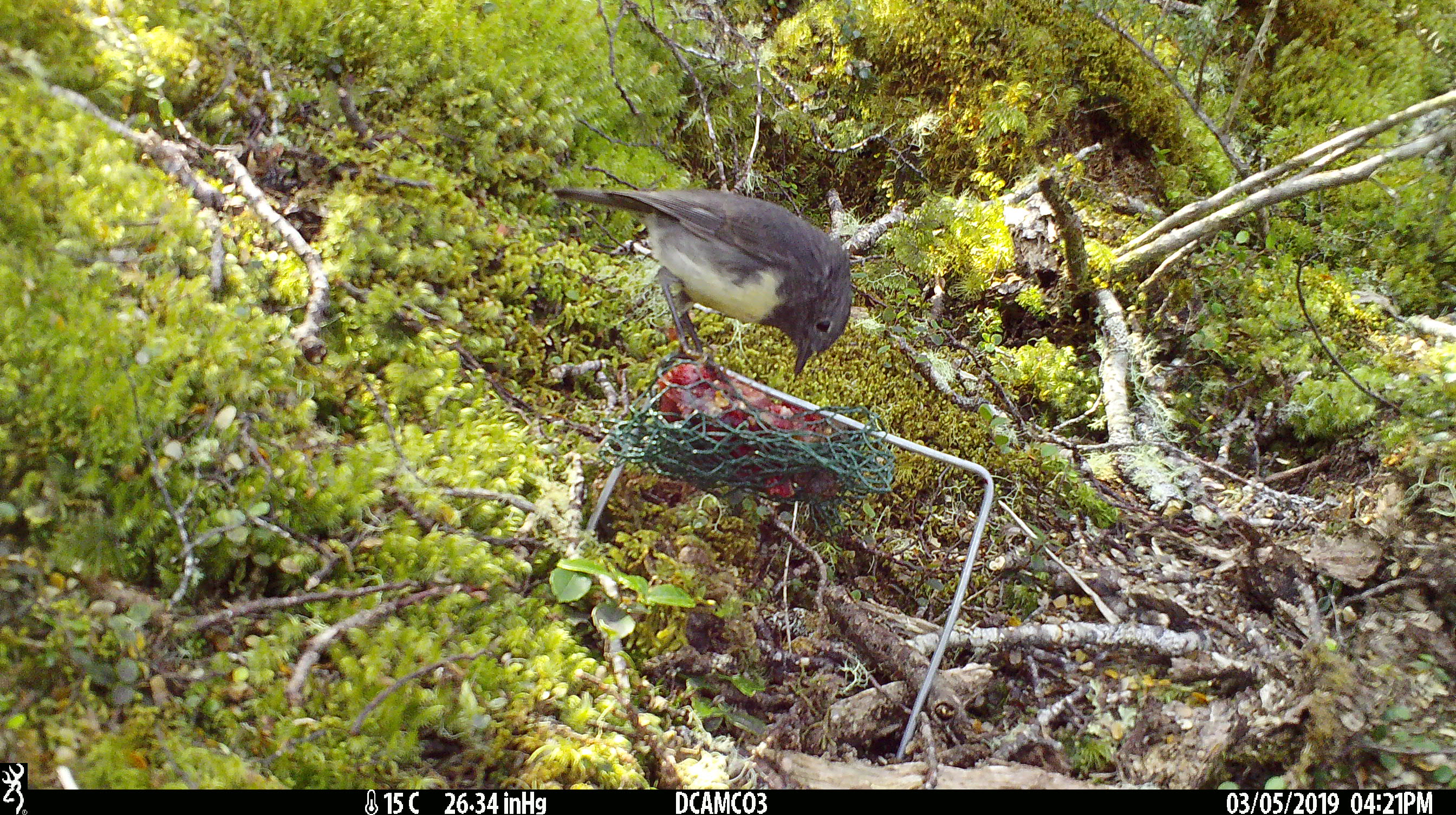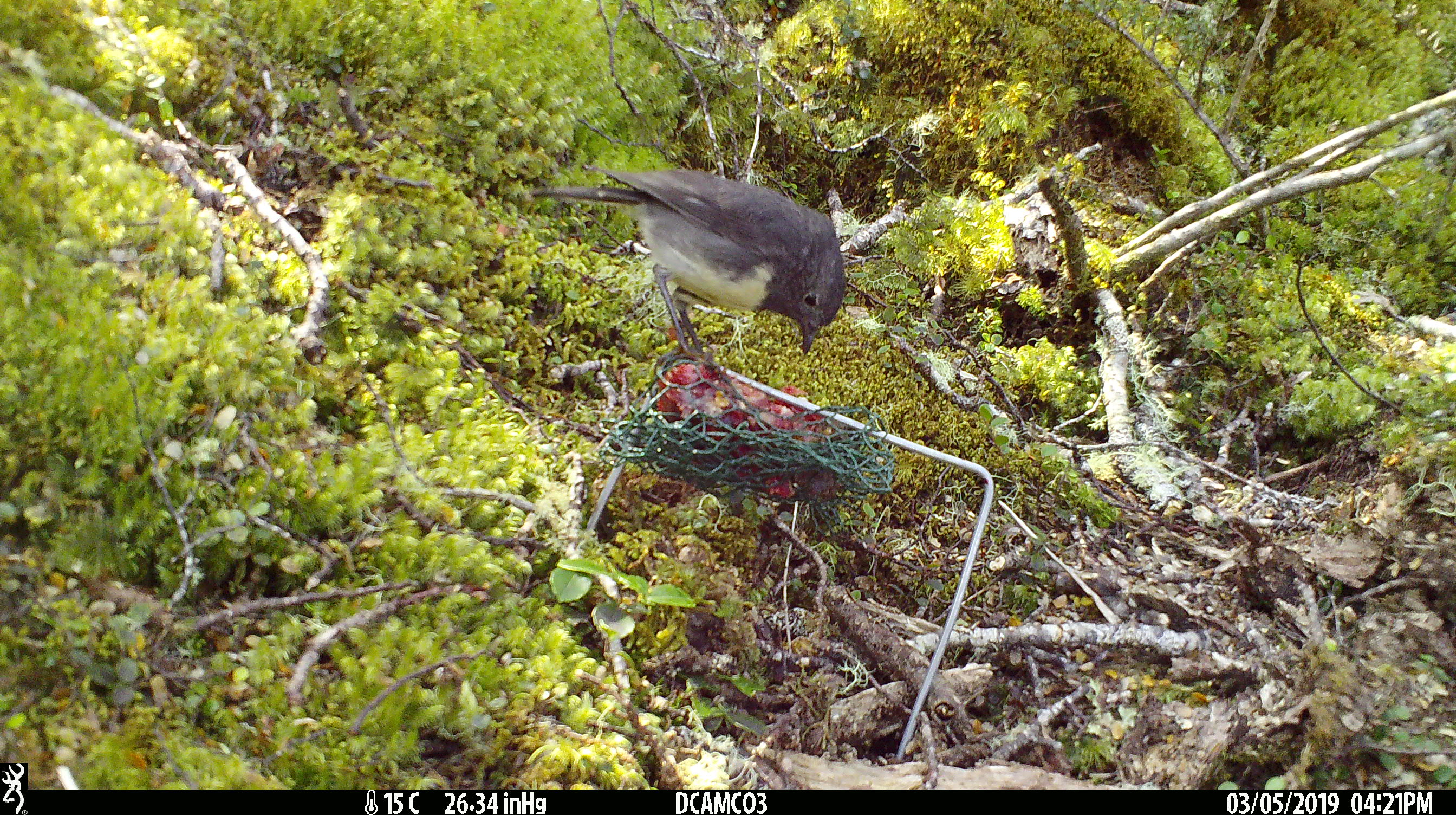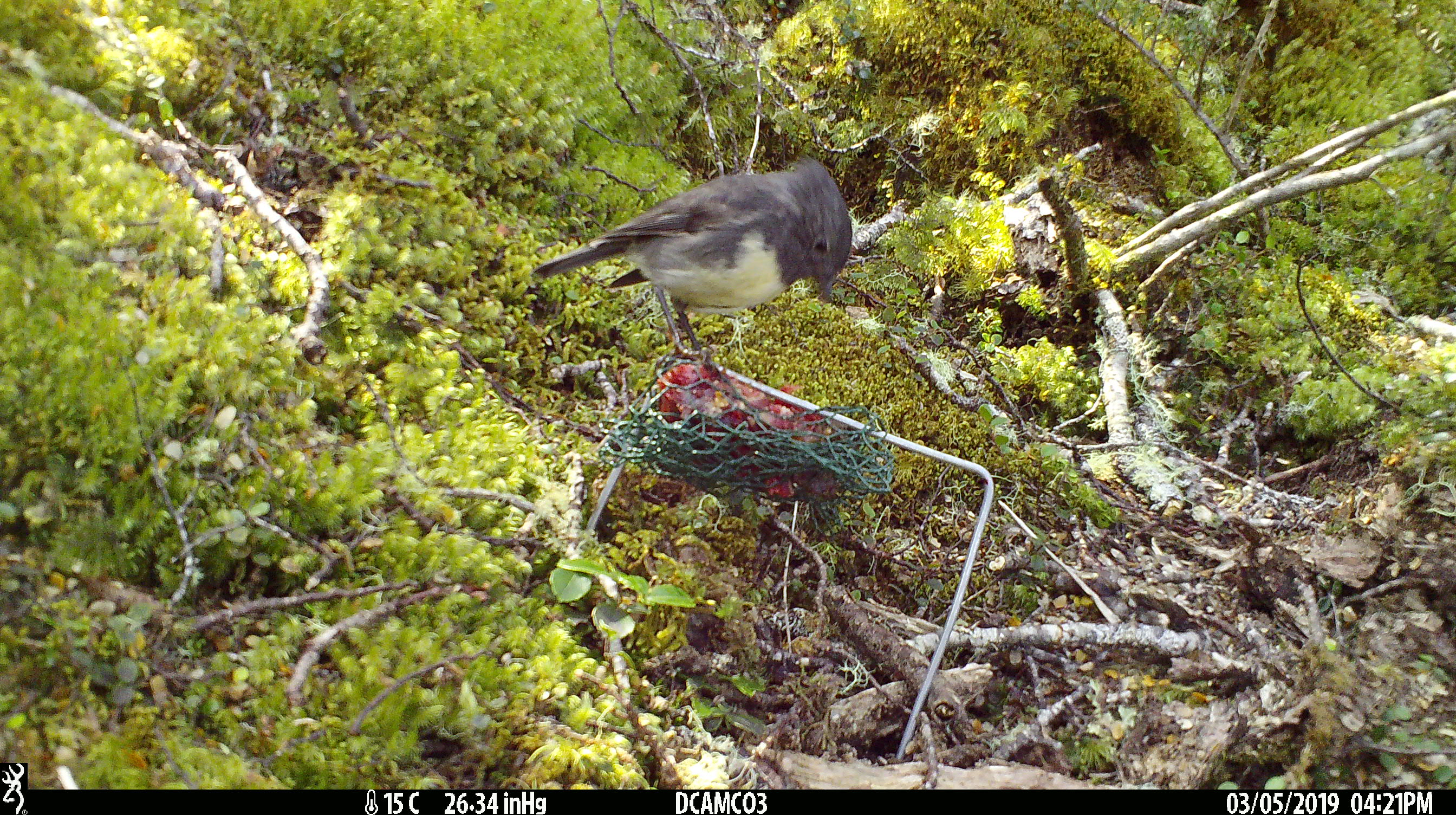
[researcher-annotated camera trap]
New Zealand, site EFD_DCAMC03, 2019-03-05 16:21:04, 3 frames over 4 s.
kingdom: Animalia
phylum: Chordata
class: Aves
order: Passeriformes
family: Petroicidae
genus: Petroica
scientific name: Petroica australis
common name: new zealand robin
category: robin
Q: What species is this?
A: Robin (new zealand robin) (Petroica australis).